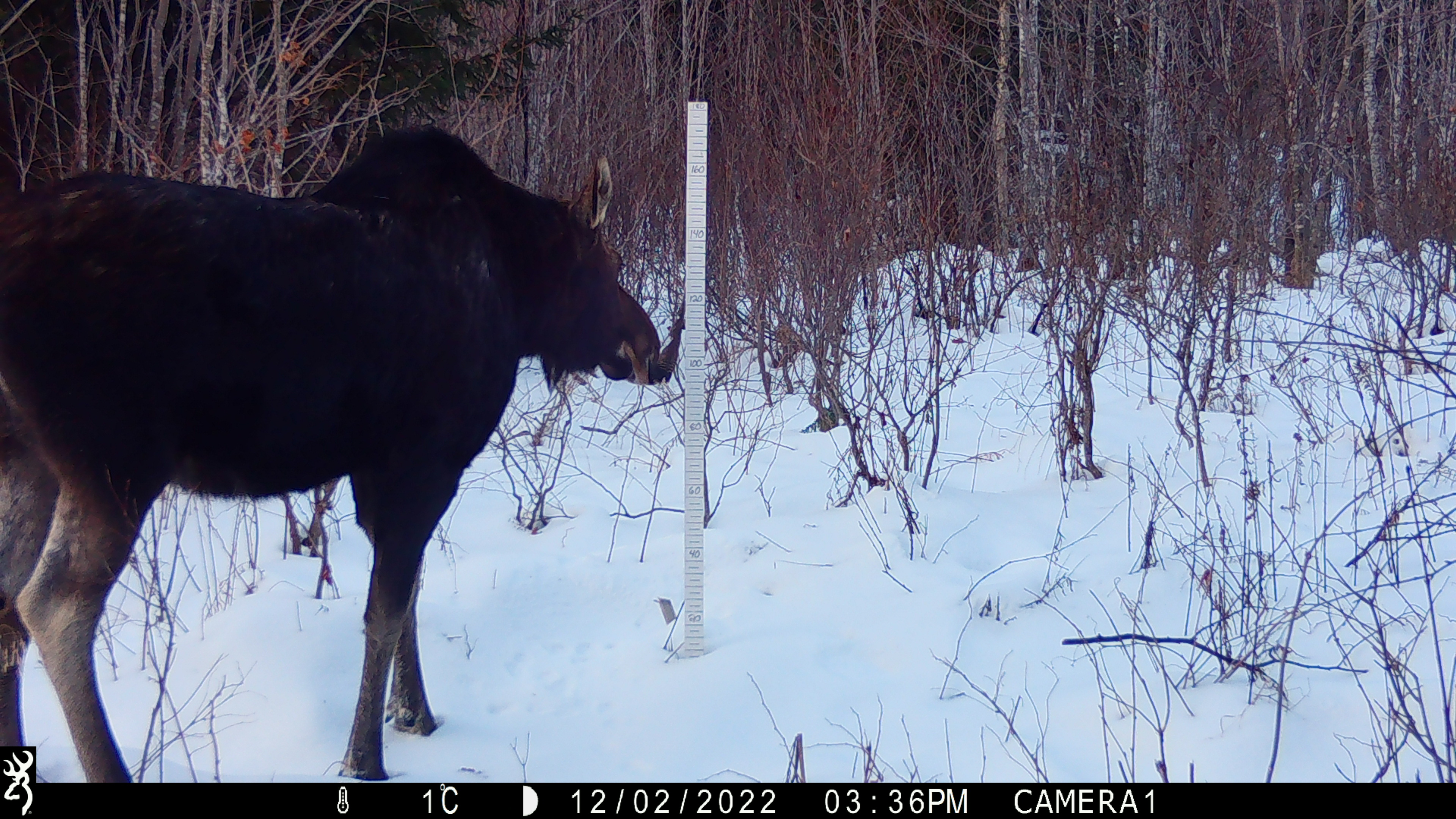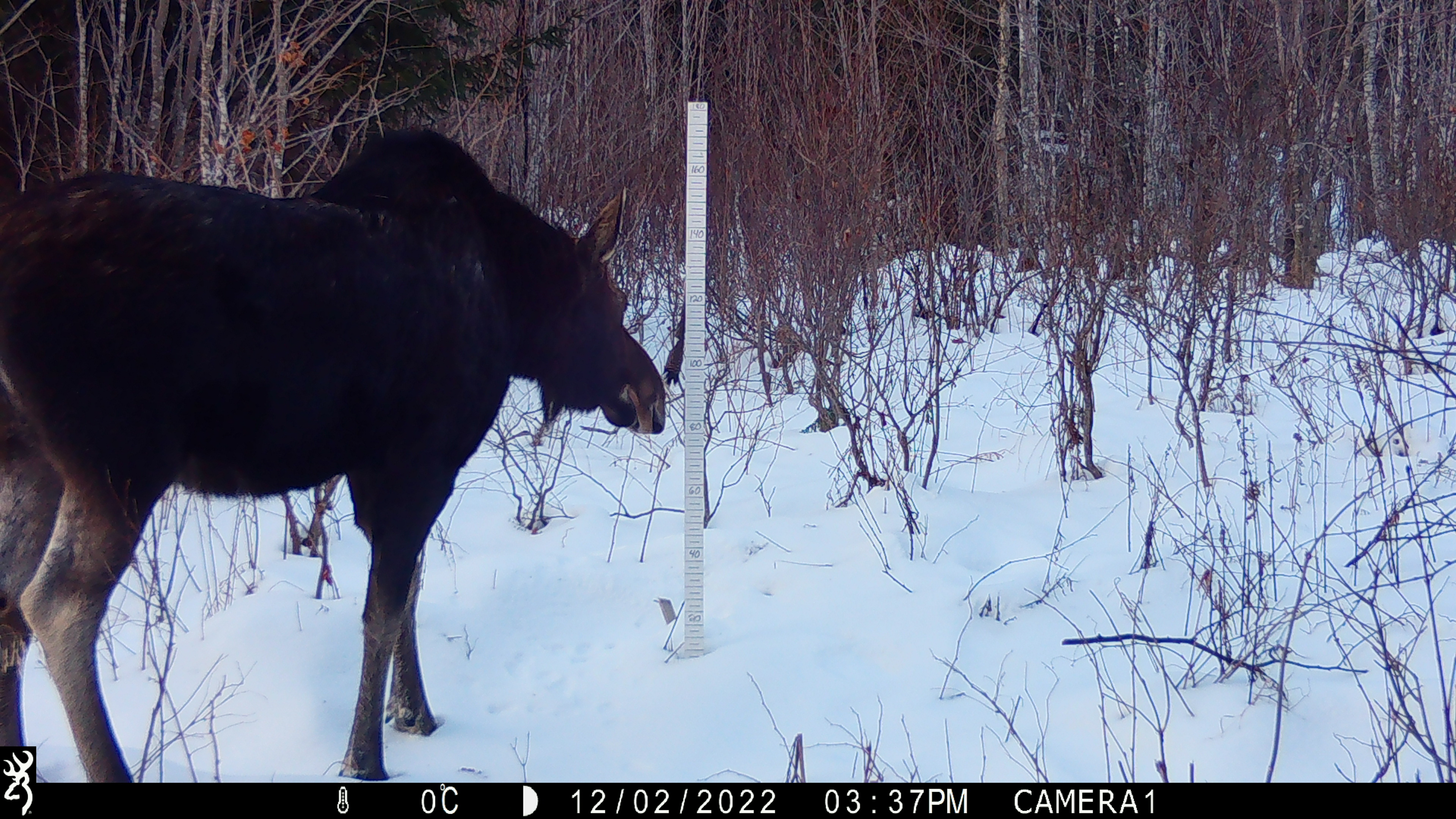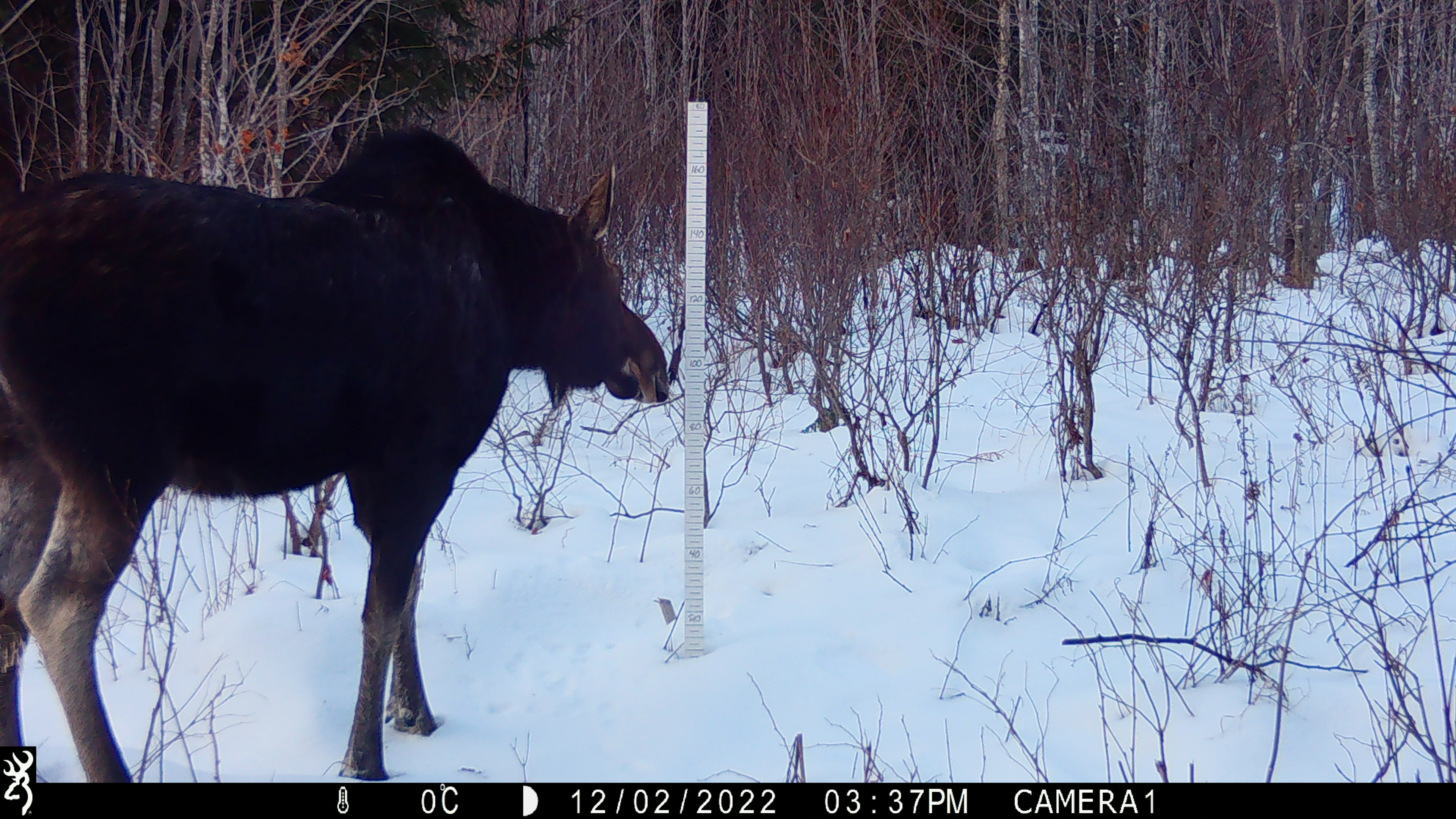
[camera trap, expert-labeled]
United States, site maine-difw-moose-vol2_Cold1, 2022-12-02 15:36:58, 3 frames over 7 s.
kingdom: Animalia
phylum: Chordata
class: Mammalia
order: Artiodactyla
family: Cervidae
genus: Alces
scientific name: Alces alces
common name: moose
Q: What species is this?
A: Moose (Alces alces).